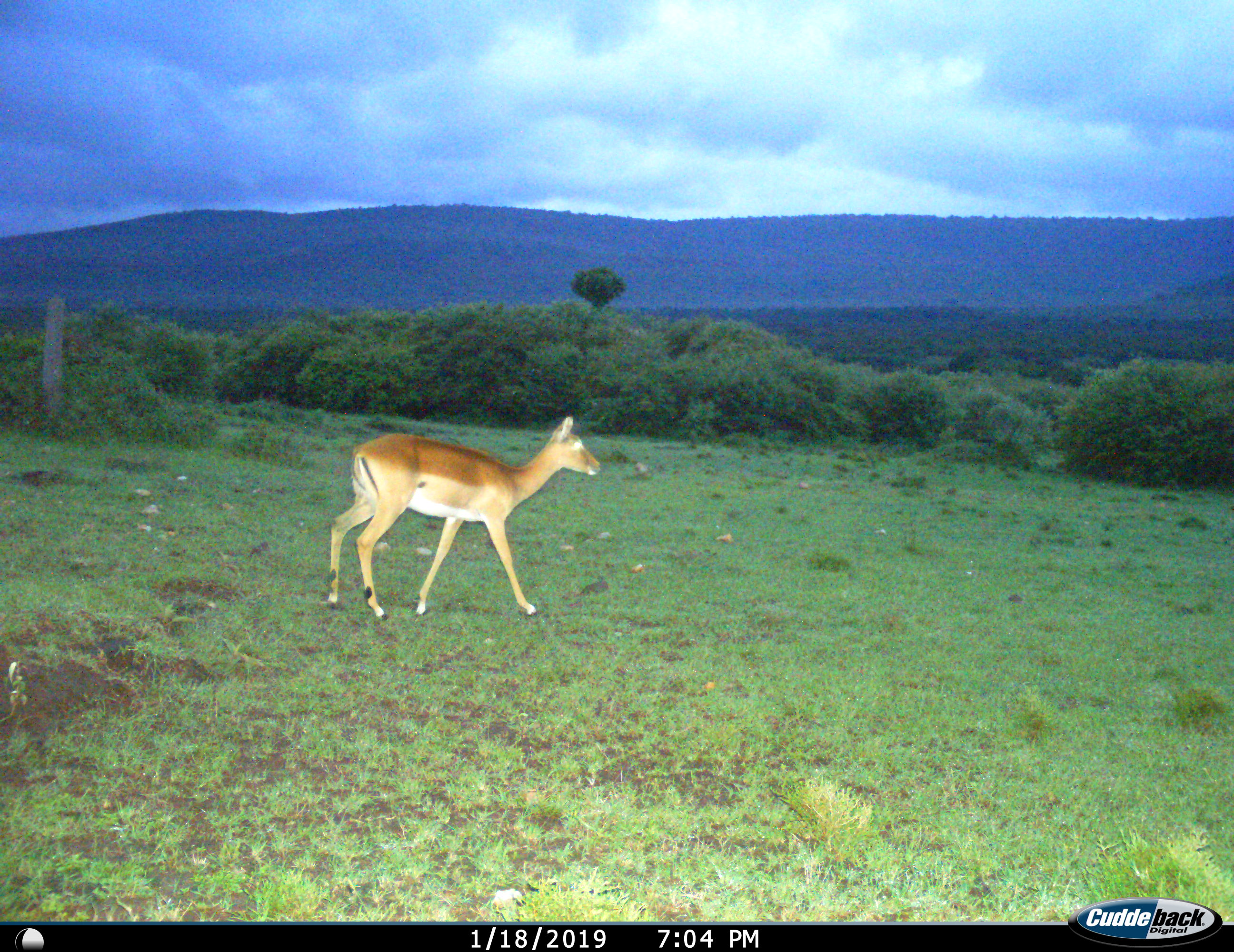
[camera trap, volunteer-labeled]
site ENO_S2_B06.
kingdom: Animalia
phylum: Chordata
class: Mammalia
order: Artiodactyla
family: Bovidae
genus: Aepyceros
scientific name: Aepyceros melampus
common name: impala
Impala (Aepyceros melampus), count 1. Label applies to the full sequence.